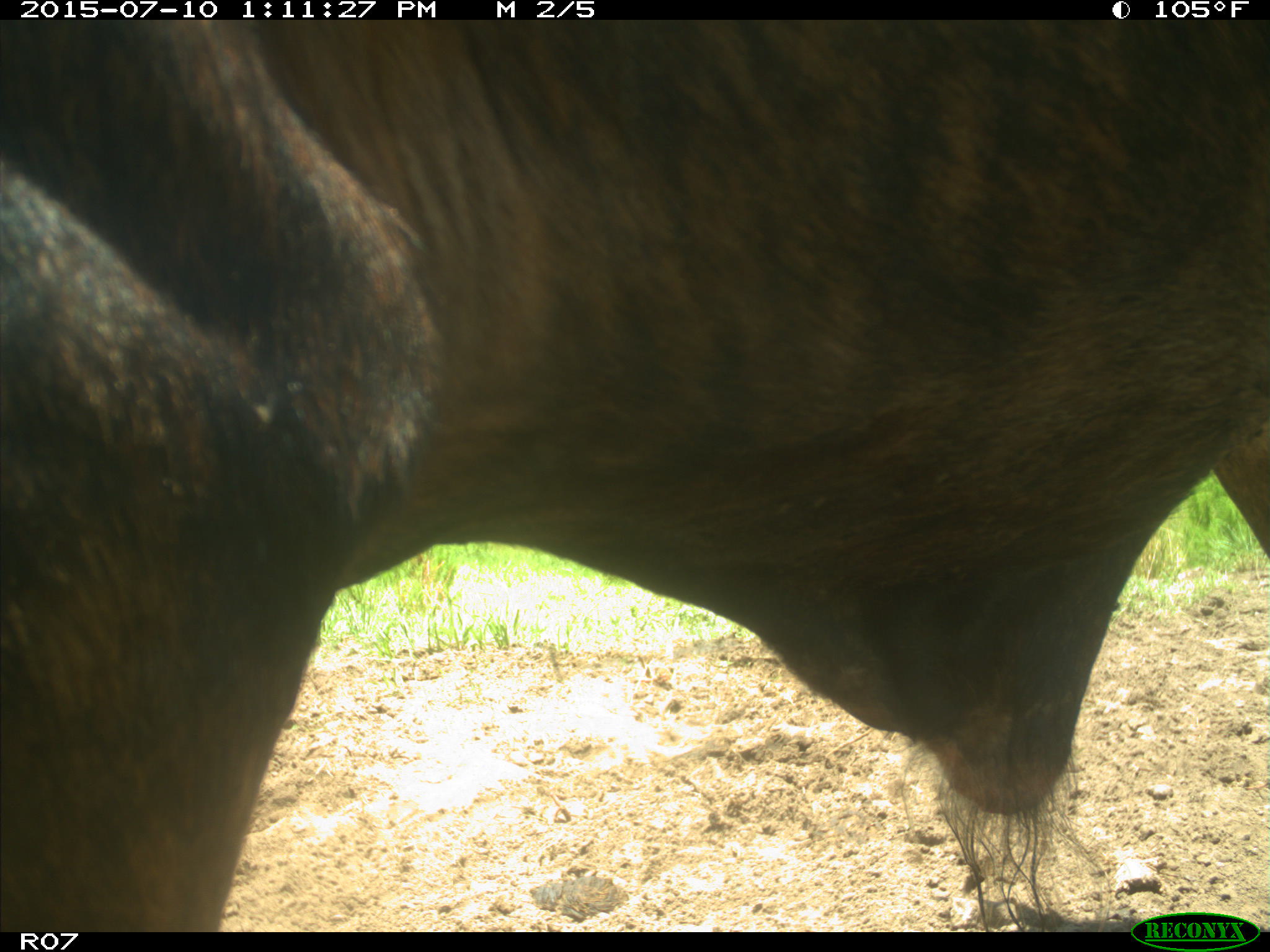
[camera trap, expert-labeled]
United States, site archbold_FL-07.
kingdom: Animalia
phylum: Chordata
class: Mammalia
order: Artiodactyla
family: Bovidae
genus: Bos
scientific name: Bos taurus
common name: domestic cow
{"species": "Bos taurus (domestic cow)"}